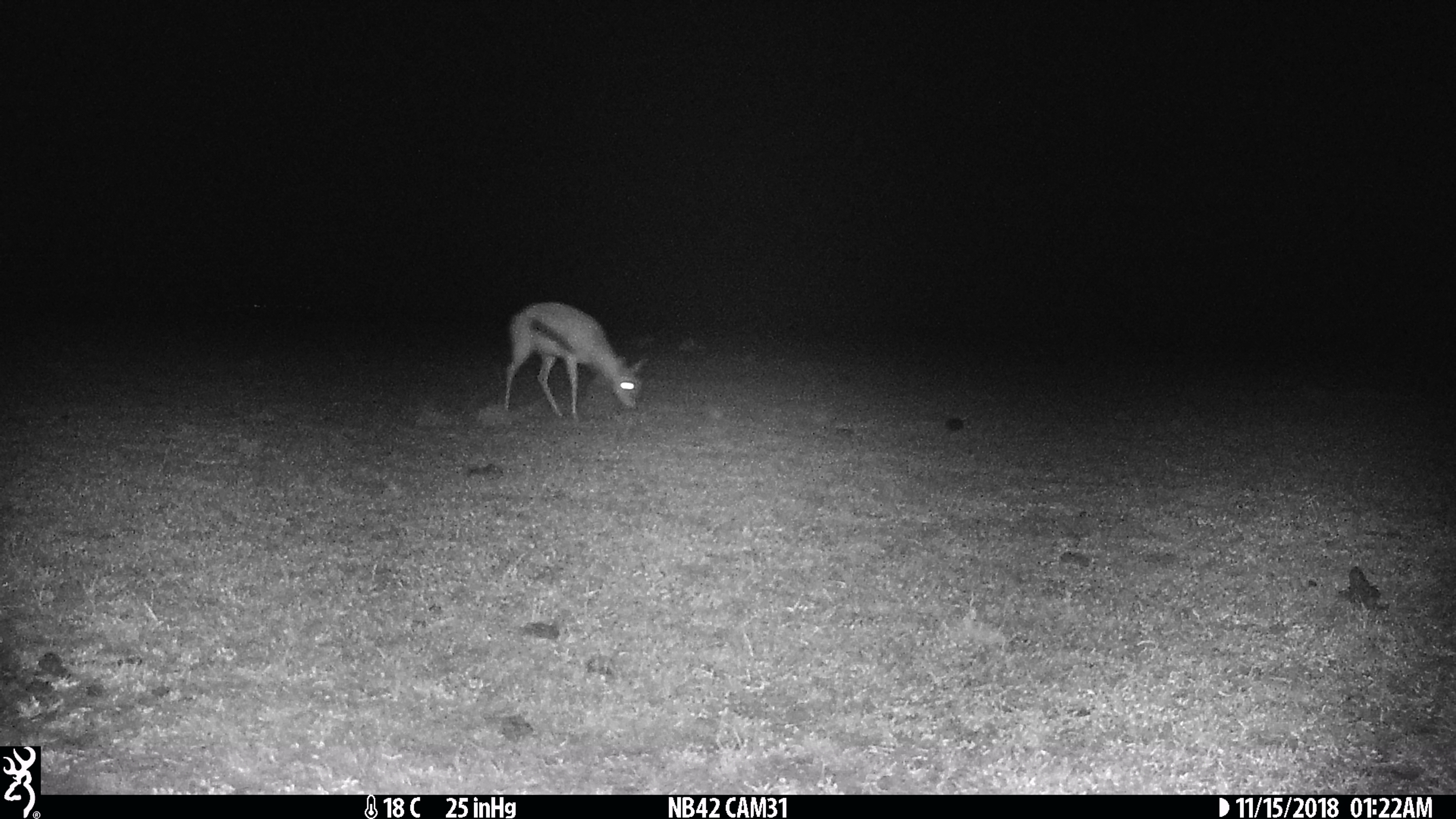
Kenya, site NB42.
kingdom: Animalia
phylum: Chordata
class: Mammalia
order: Artiodactyla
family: Bovidae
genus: Eudorcas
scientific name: Eudorcas thomsonii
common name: thomon's gazelle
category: gazelle thomsons